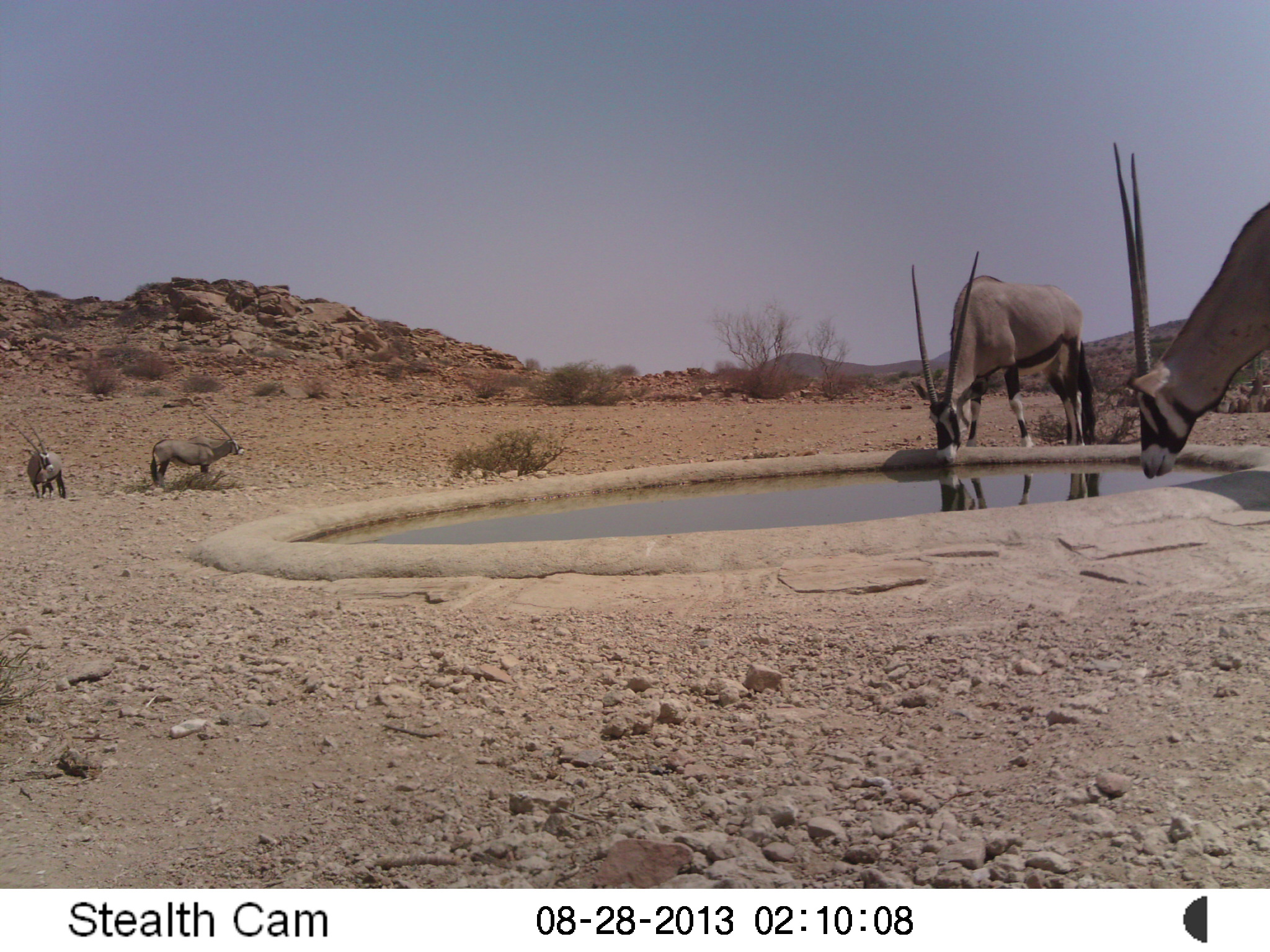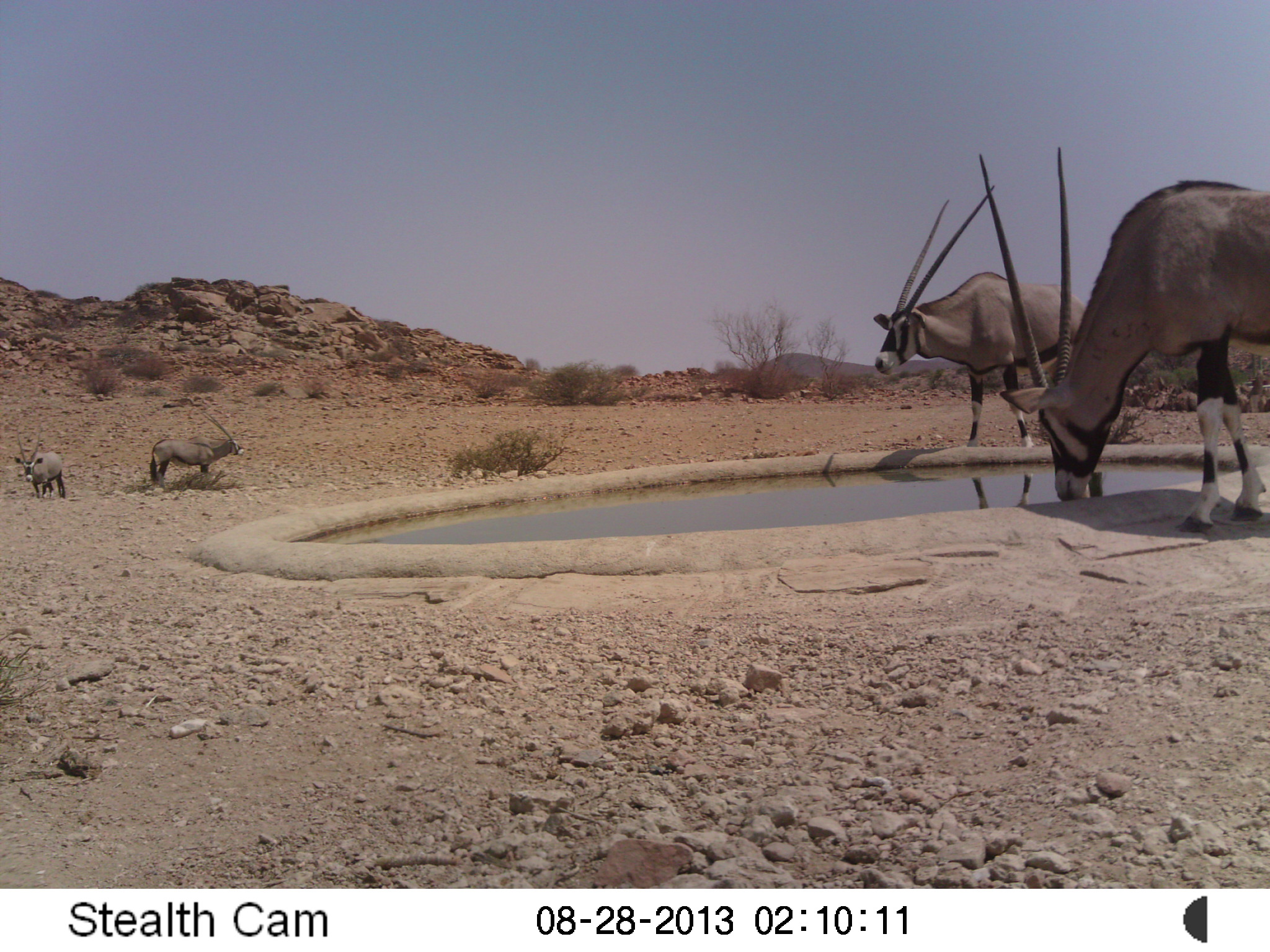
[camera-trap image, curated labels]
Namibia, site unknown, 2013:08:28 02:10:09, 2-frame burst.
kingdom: Animalia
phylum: Chordata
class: Mammalia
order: Artiodactyla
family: Bovidae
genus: Oryx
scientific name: Oryx gazella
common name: gemsbok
Oryx gazella (gemsbok).